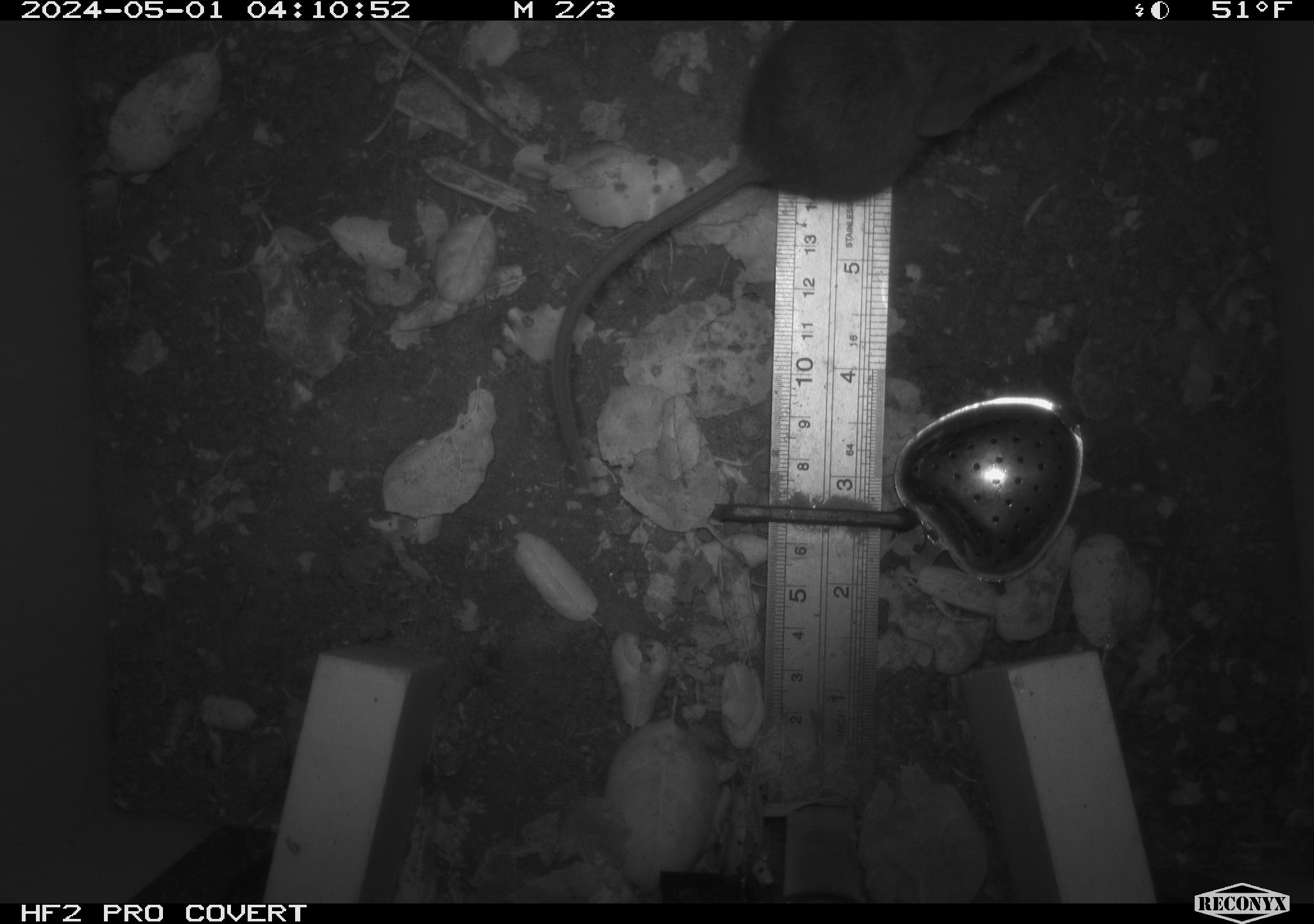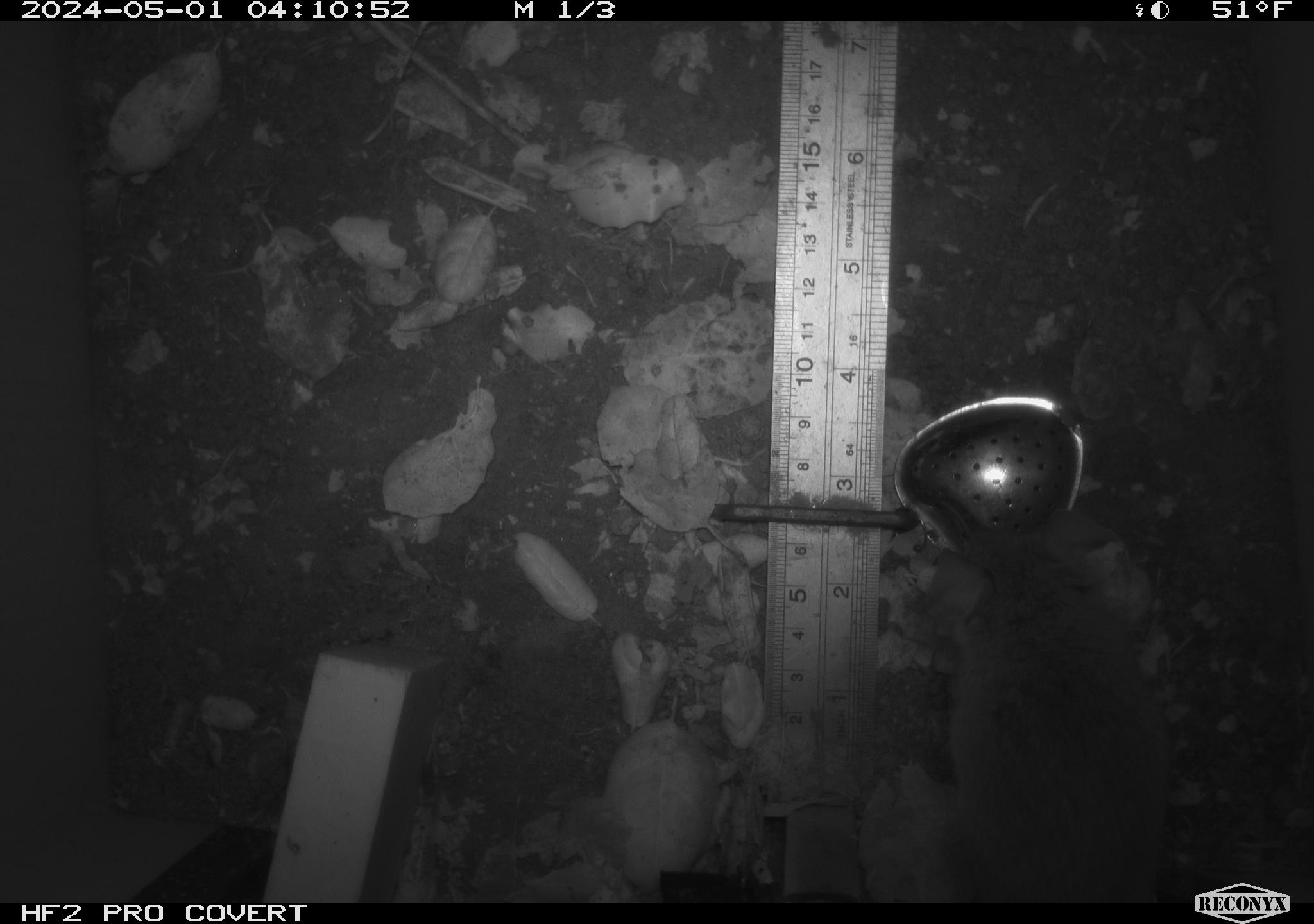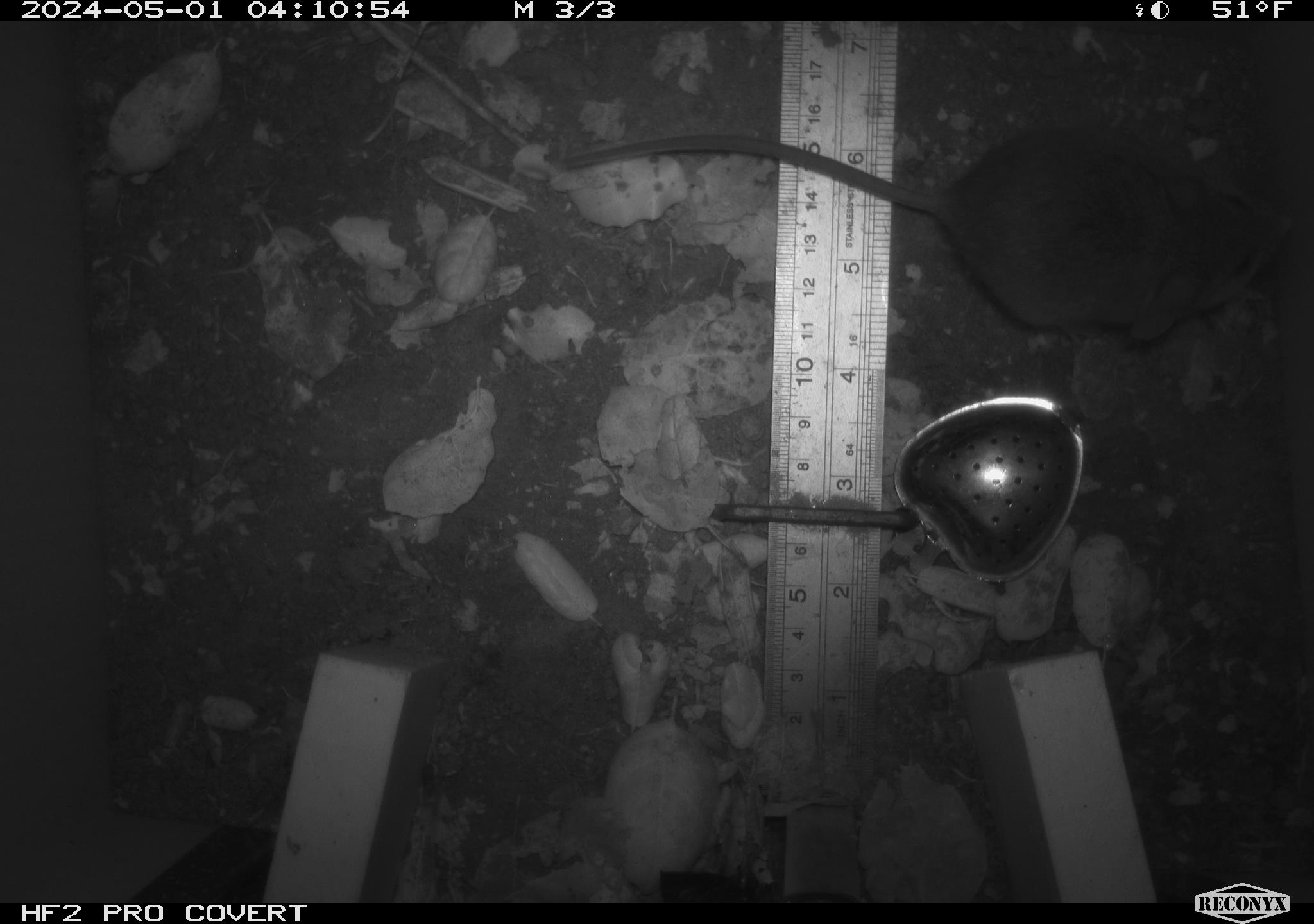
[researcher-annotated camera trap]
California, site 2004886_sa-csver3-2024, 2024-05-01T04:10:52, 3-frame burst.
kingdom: Animalia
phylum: Chordata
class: Mammalia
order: Rodentia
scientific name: Rodentia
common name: rodent